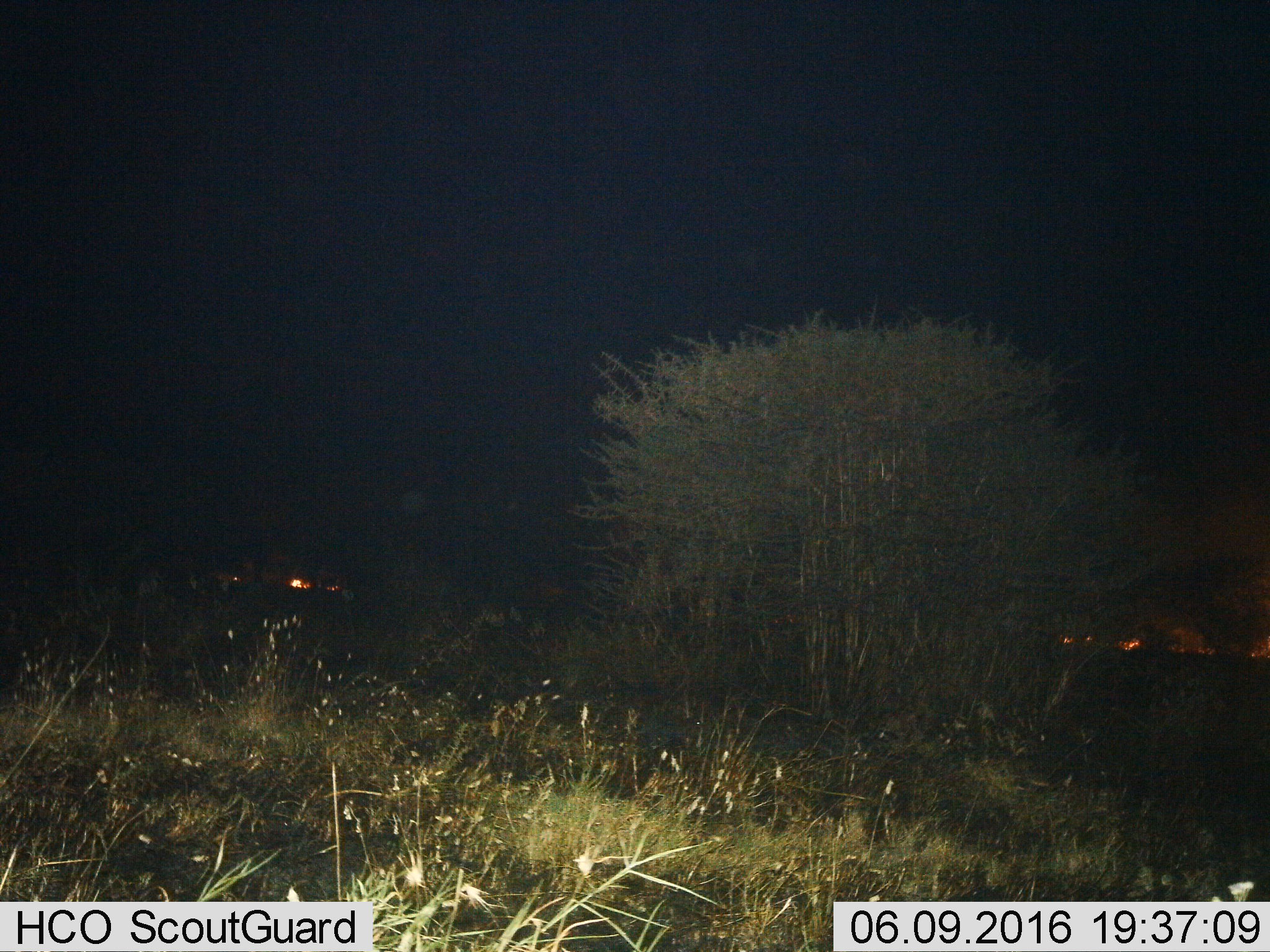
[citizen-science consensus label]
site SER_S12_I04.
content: unidentified animal